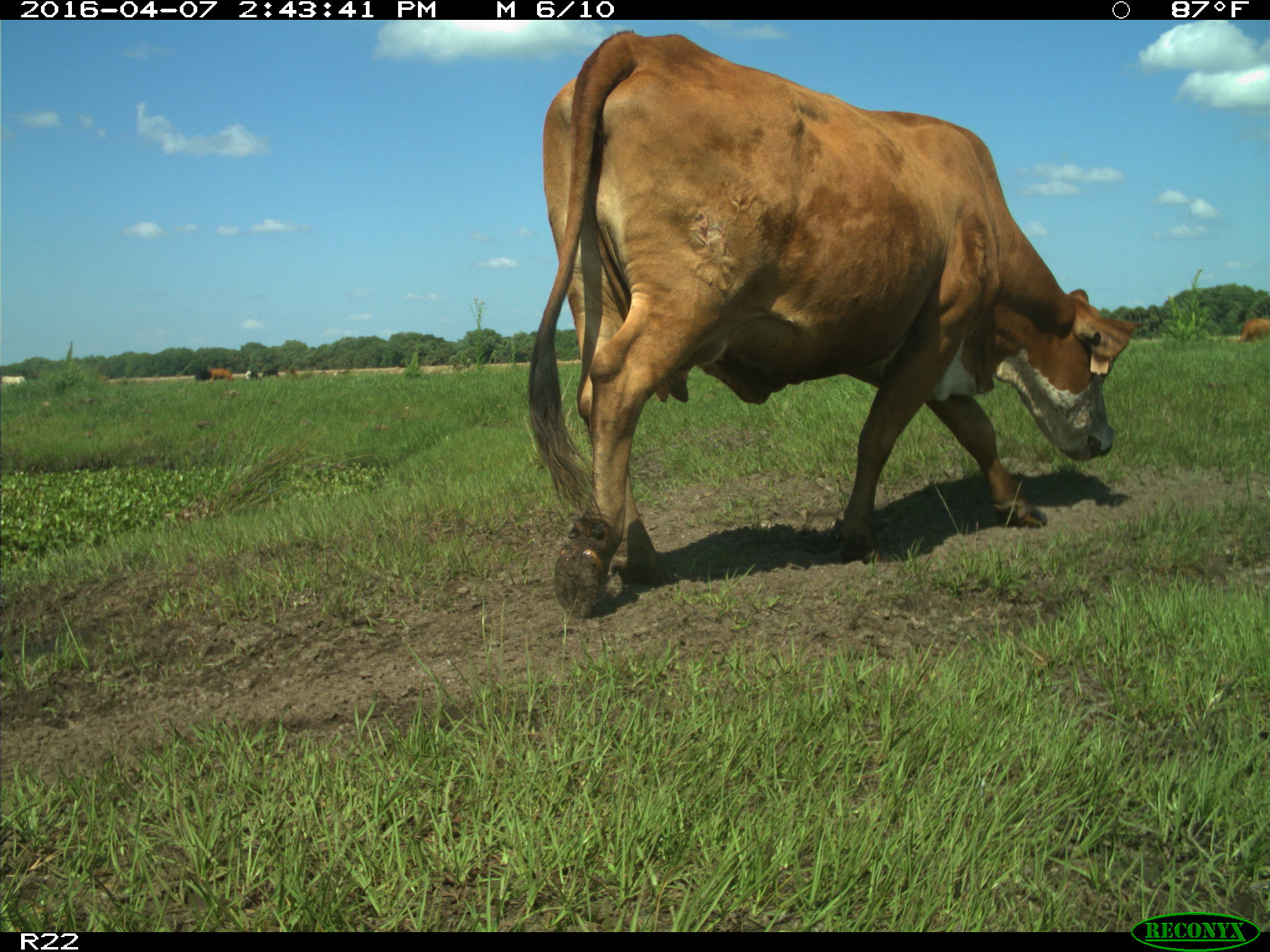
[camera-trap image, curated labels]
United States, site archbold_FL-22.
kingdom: Animalia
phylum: Chordata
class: Mammalia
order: Artiodactyla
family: Bovidae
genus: Bos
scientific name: Bos taurus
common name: domestic cow